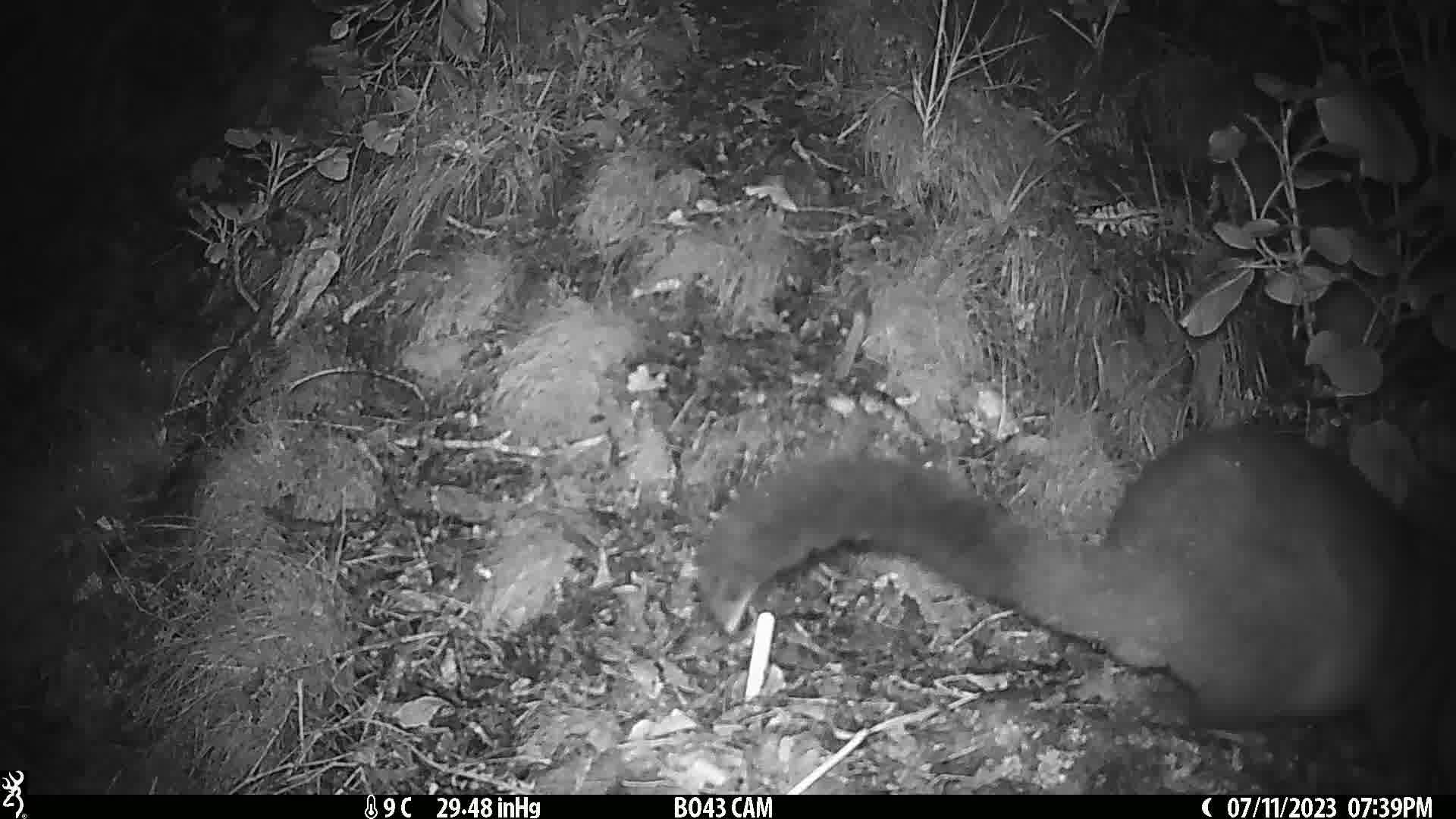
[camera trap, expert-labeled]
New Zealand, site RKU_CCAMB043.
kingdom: Animalia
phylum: Chordata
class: Mammalia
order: Diprotodontia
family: Phalangeridae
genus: Trichosurus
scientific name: Trichosurus vulpecula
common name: common brushtail possum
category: possum